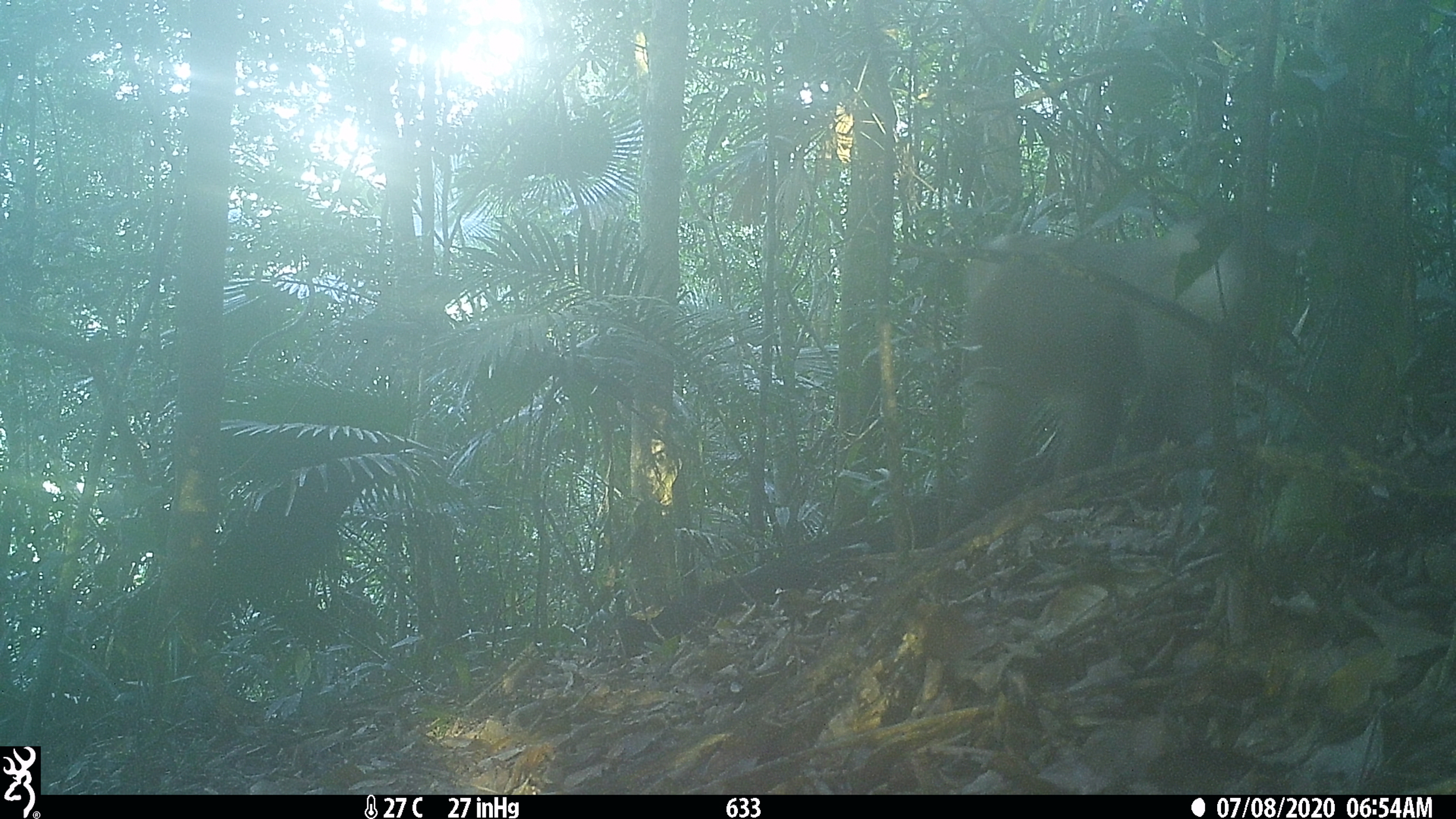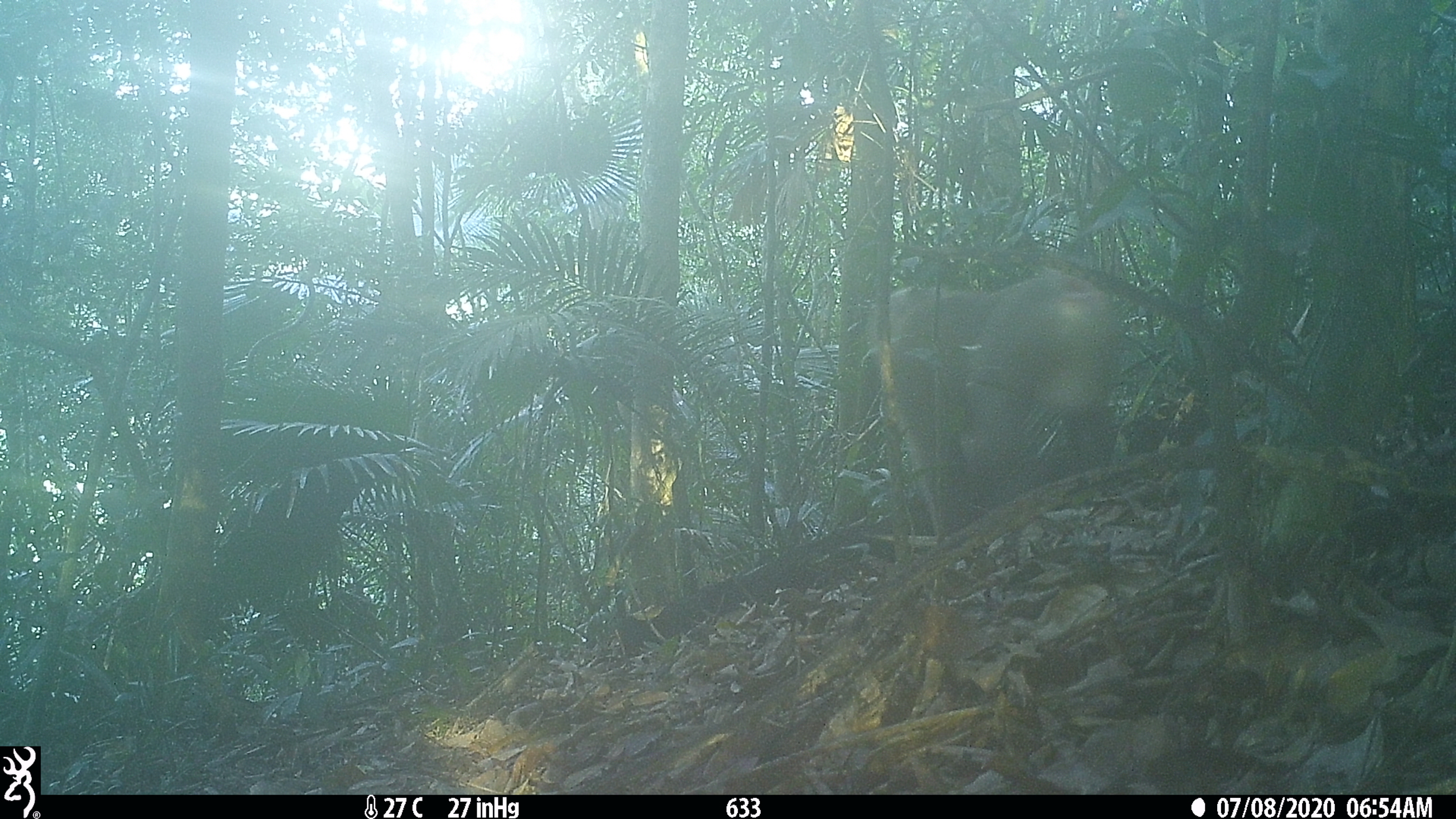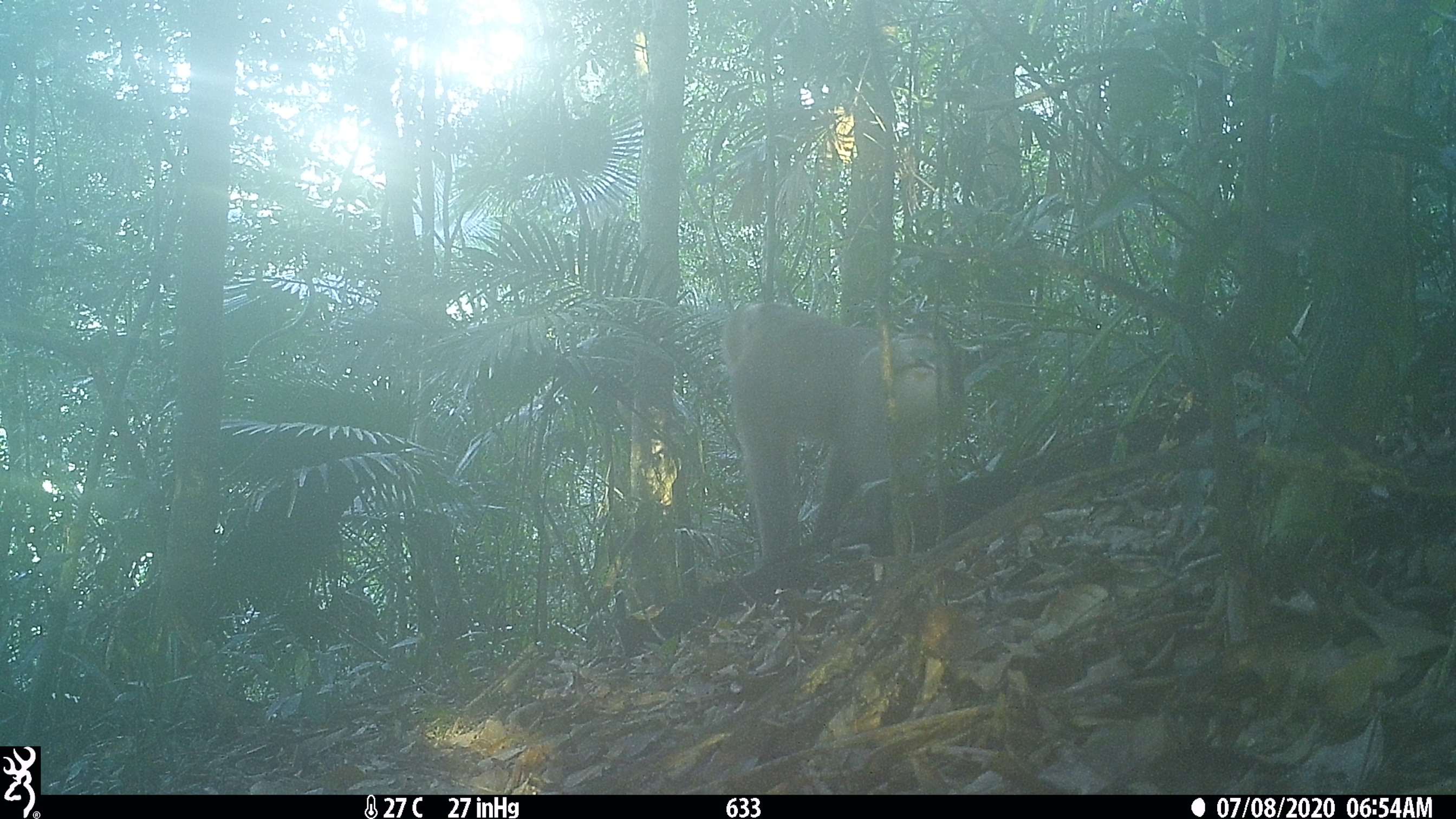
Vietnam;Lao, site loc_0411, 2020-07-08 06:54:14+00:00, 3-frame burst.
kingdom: Animalia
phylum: Chordata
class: Mammalia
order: Primates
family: Cercopithecidae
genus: Macaca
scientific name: Macaca nemestrina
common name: pig-tailed macaque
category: pig tailed macaque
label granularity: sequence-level